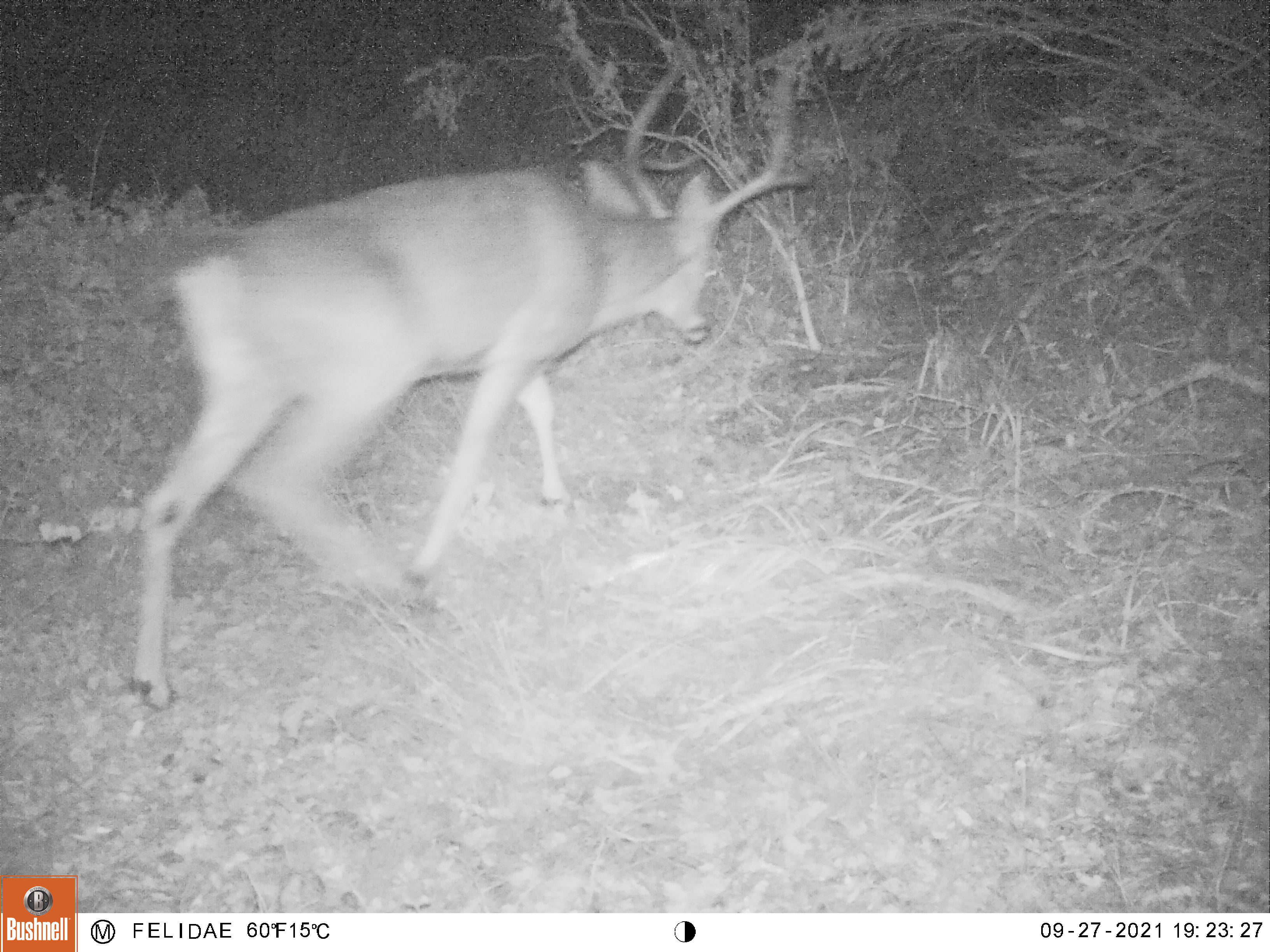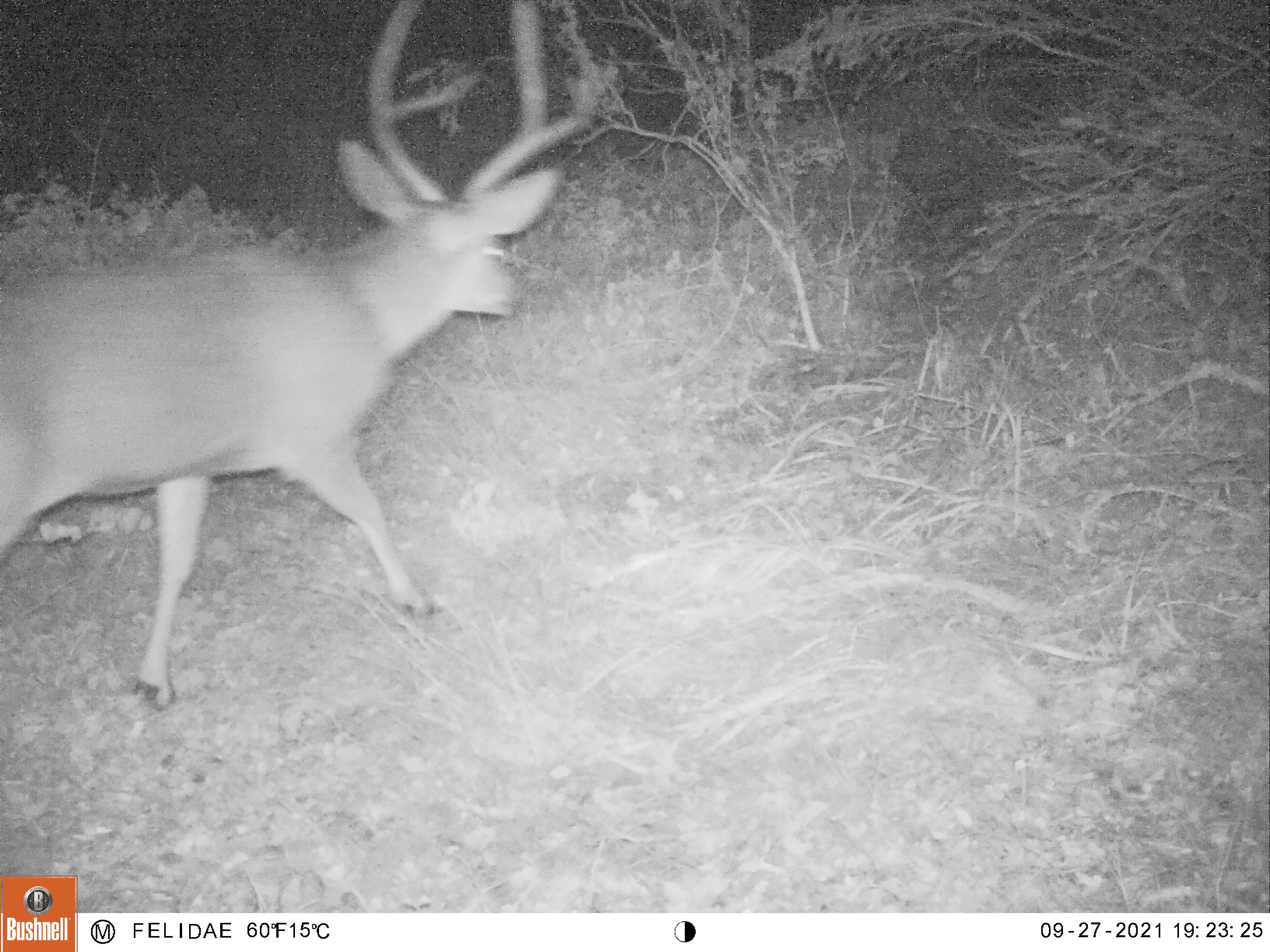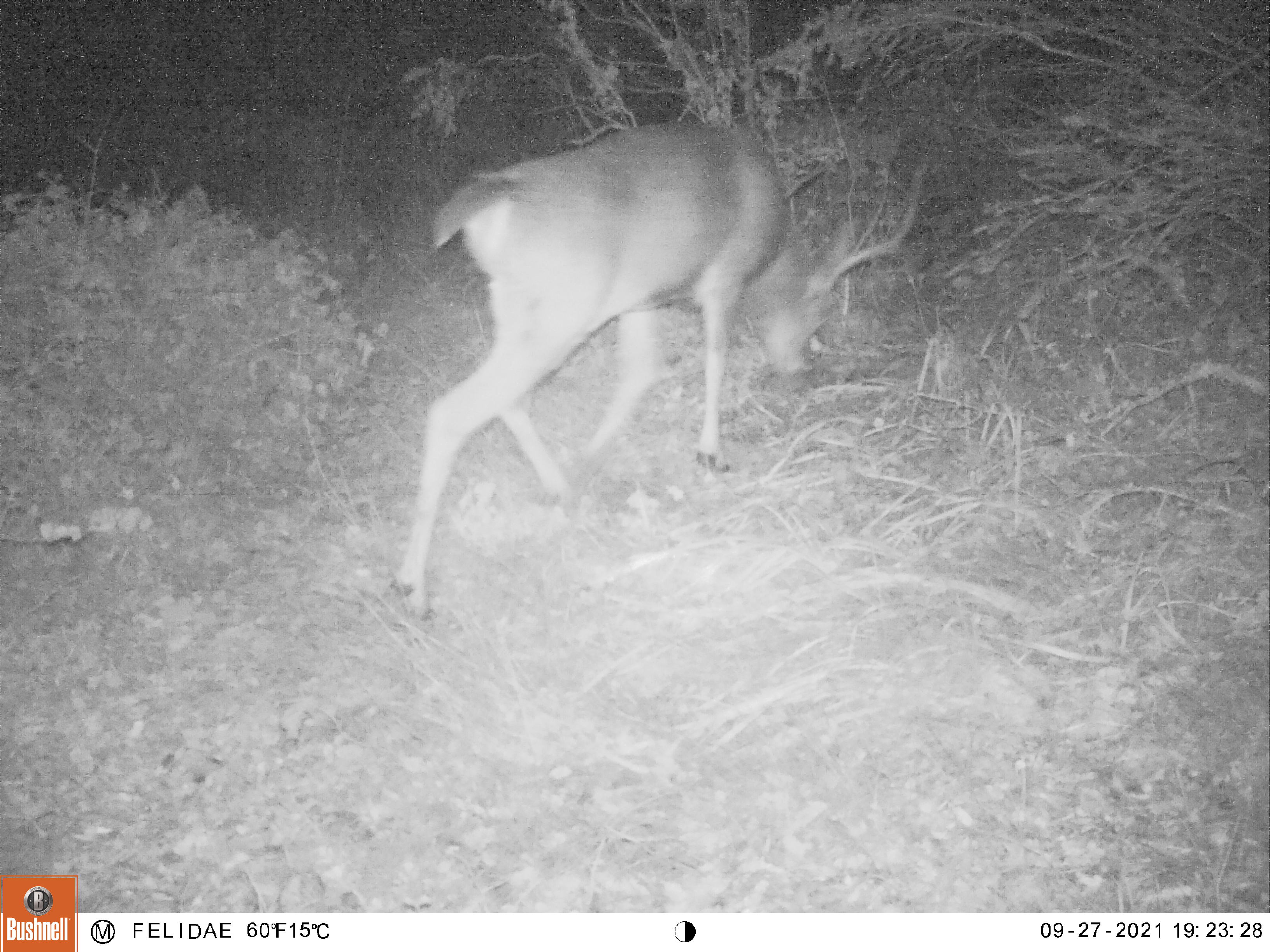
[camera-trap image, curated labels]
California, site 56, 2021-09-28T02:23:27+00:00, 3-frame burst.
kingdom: Animalia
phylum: Chordata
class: Mammalia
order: Artiodactyla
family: Cervidae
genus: Odocoileus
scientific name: Odocoileus hemionus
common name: mule deer